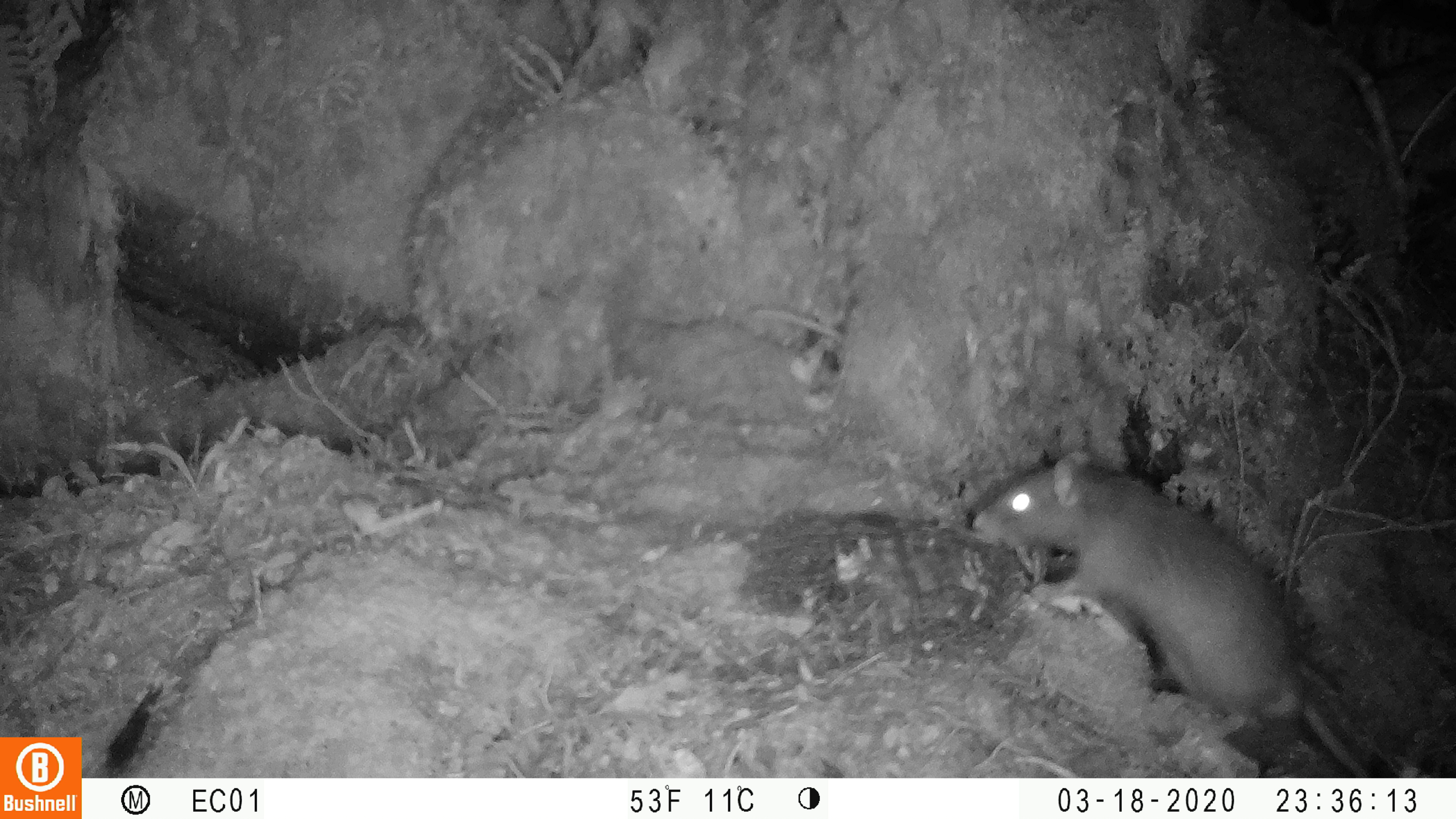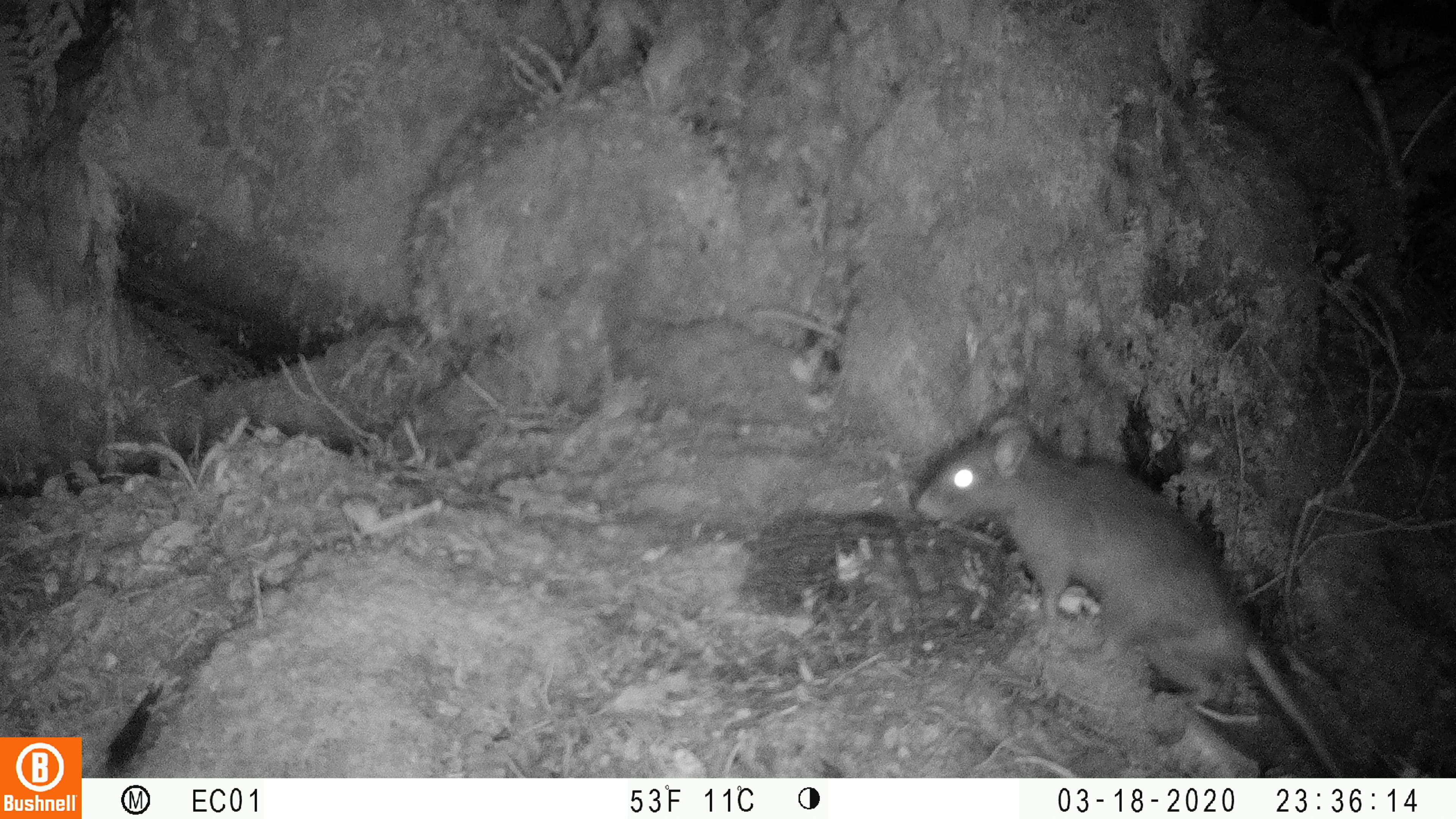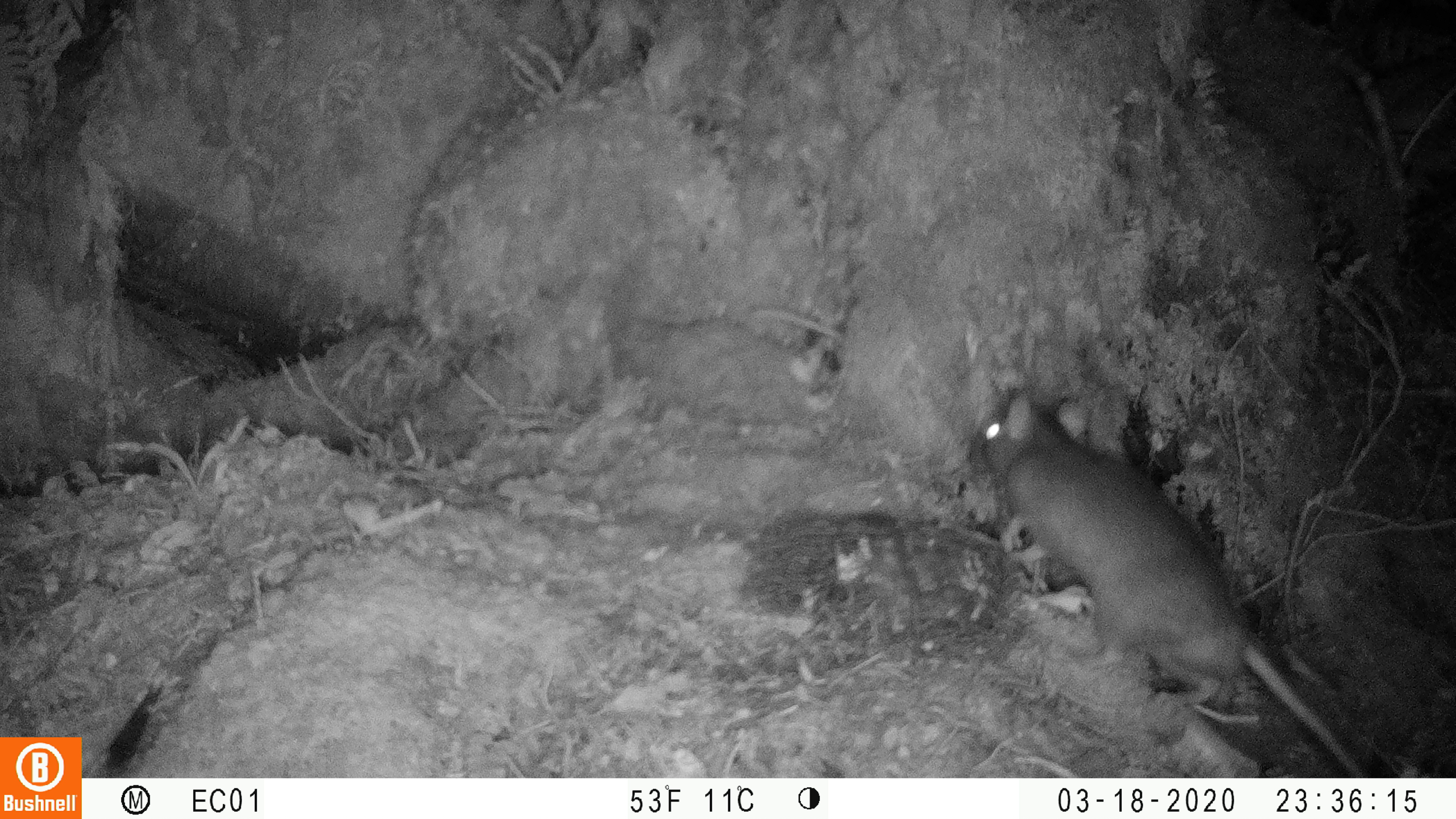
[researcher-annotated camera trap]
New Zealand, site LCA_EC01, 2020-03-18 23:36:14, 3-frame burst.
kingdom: Animalia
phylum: Chordata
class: Mammalia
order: Rodentia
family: Muridae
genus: Rattus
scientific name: Rattus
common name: rat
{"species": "rat (Rattus)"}